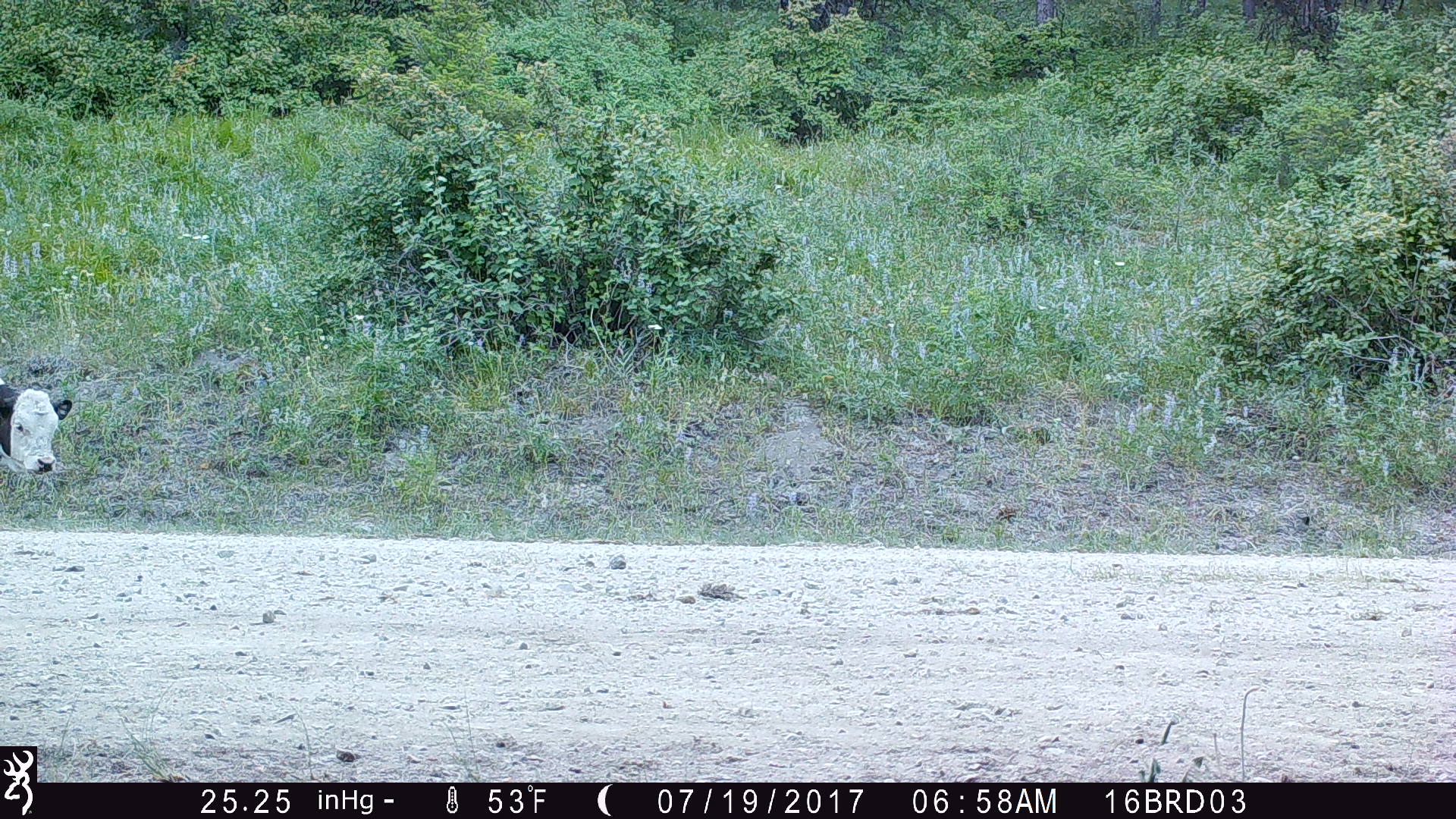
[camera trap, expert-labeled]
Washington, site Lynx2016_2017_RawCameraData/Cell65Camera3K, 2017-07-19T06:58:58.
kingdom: Animalia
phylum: Chordata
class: Mammalia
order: Artiodactyla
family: Bovidae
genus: Bos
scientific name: Bos taurus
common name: domestic cattle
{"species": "domestic cattle (Bos taurus)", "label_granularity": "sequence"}